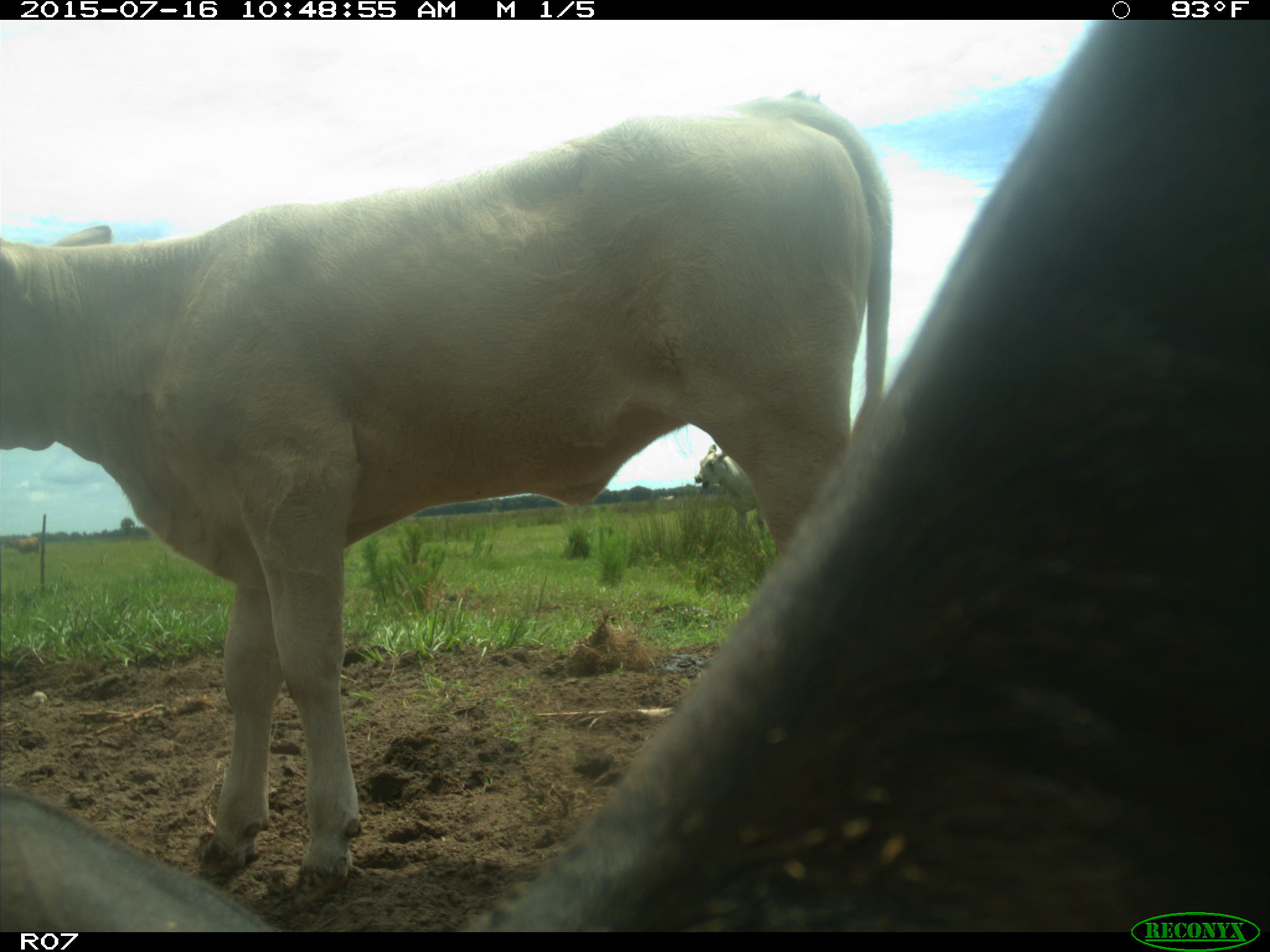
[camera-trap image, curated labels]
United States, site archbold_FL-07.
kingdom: Animalia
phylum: Chordata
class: Mammalia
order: Artiodactyla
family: Bovidae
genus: Bos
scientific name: Bos taurus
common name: domestic cow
Bos taurus (domestic cow).